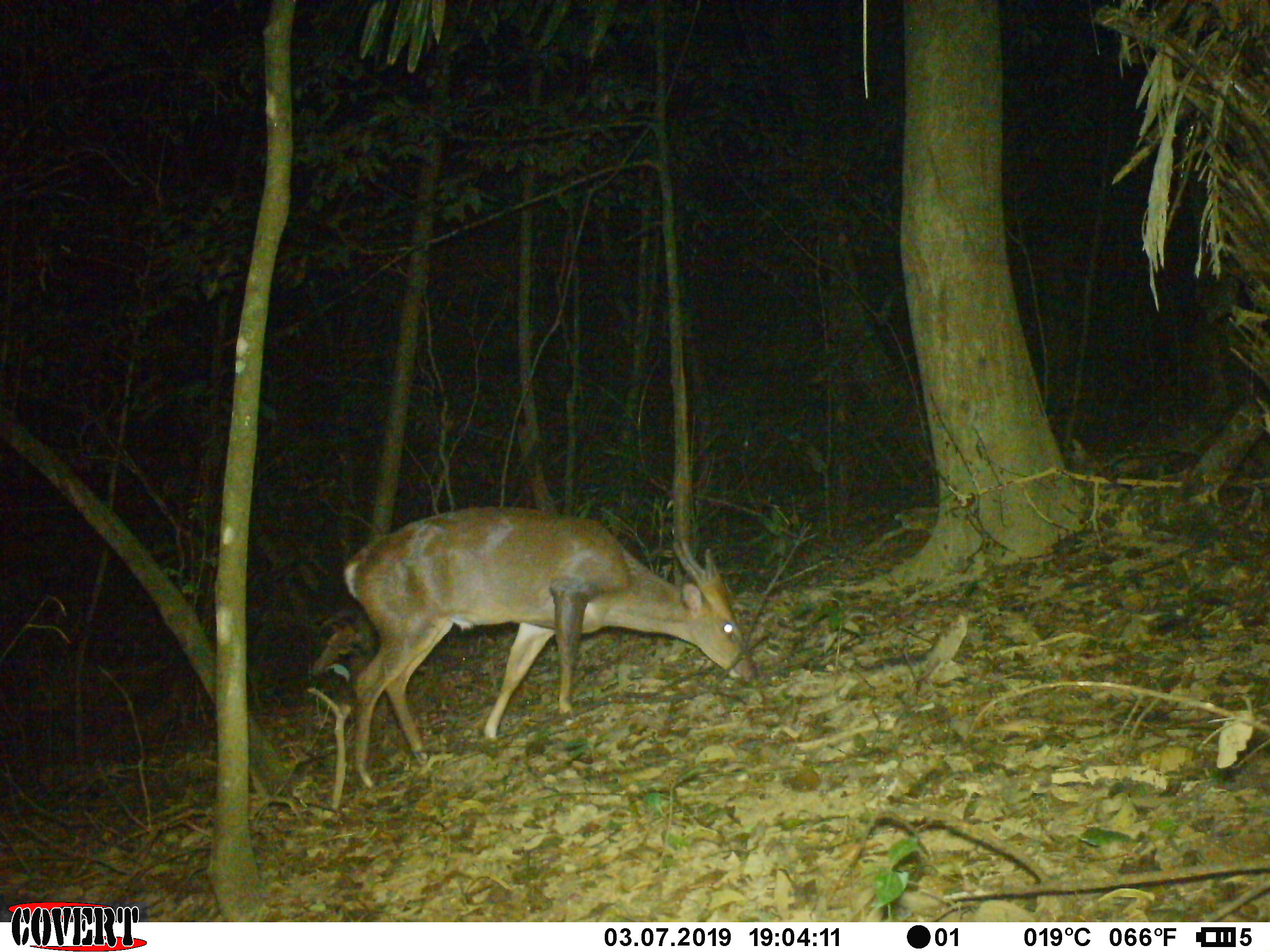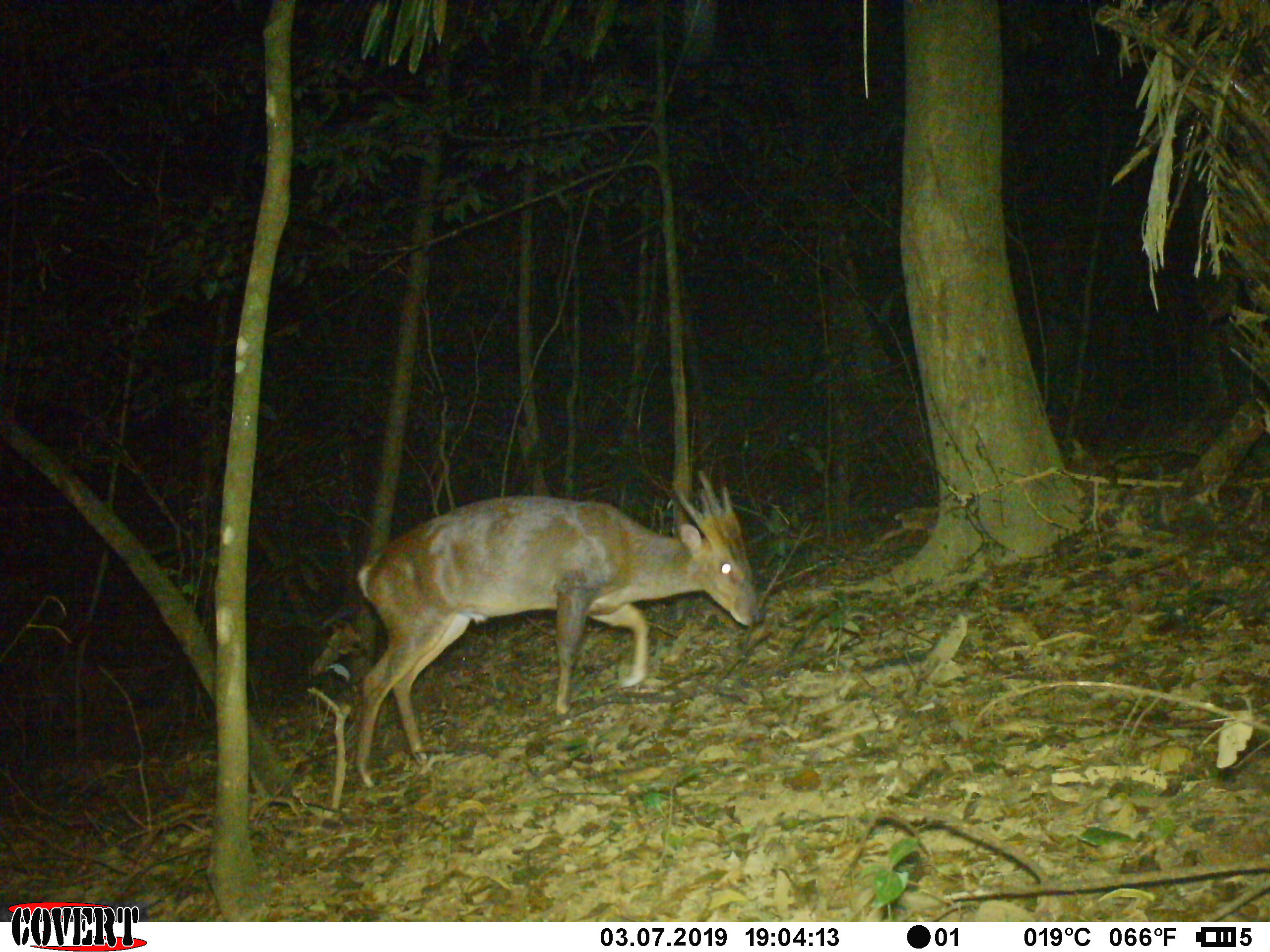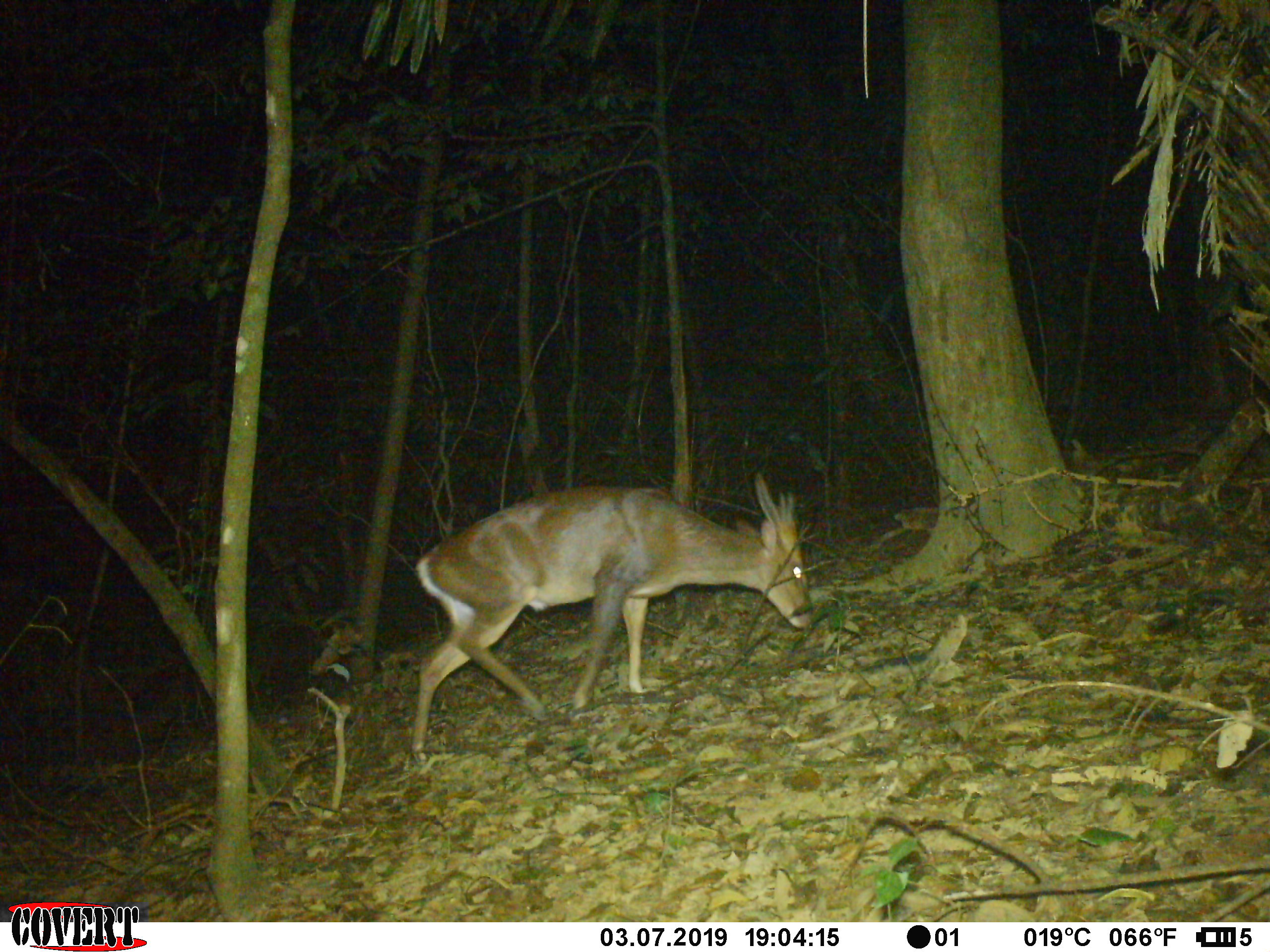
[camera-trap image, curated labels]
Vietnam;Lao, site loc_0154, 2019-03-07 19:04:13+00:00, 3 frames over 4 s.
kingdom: Animalia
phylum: Chordata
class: Mammalia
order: Artiodactyla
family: Cervidae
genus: Muntiacus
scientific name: Muntiacus vuquangensis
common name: large-antlered muntjac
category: large antlered muntjac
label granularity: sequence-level